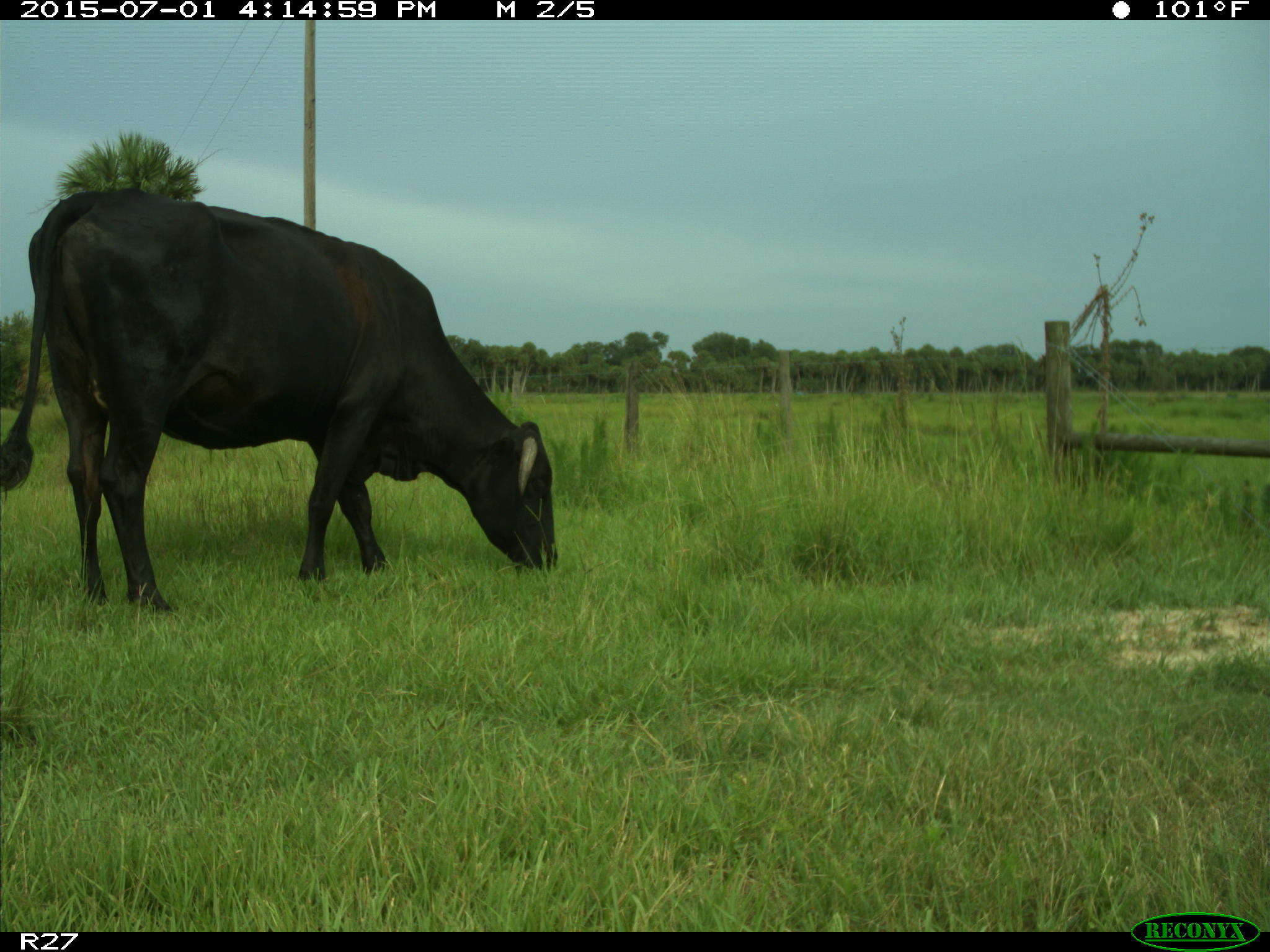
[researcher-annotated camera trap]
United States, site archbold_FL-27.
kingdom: Animalia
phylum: Chordata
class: Mammalia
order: Artiodactyla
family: Bovidae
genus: Bos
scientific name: Bos taurus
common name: domestic cow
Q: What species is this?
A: Bos taurus (domestic cow).